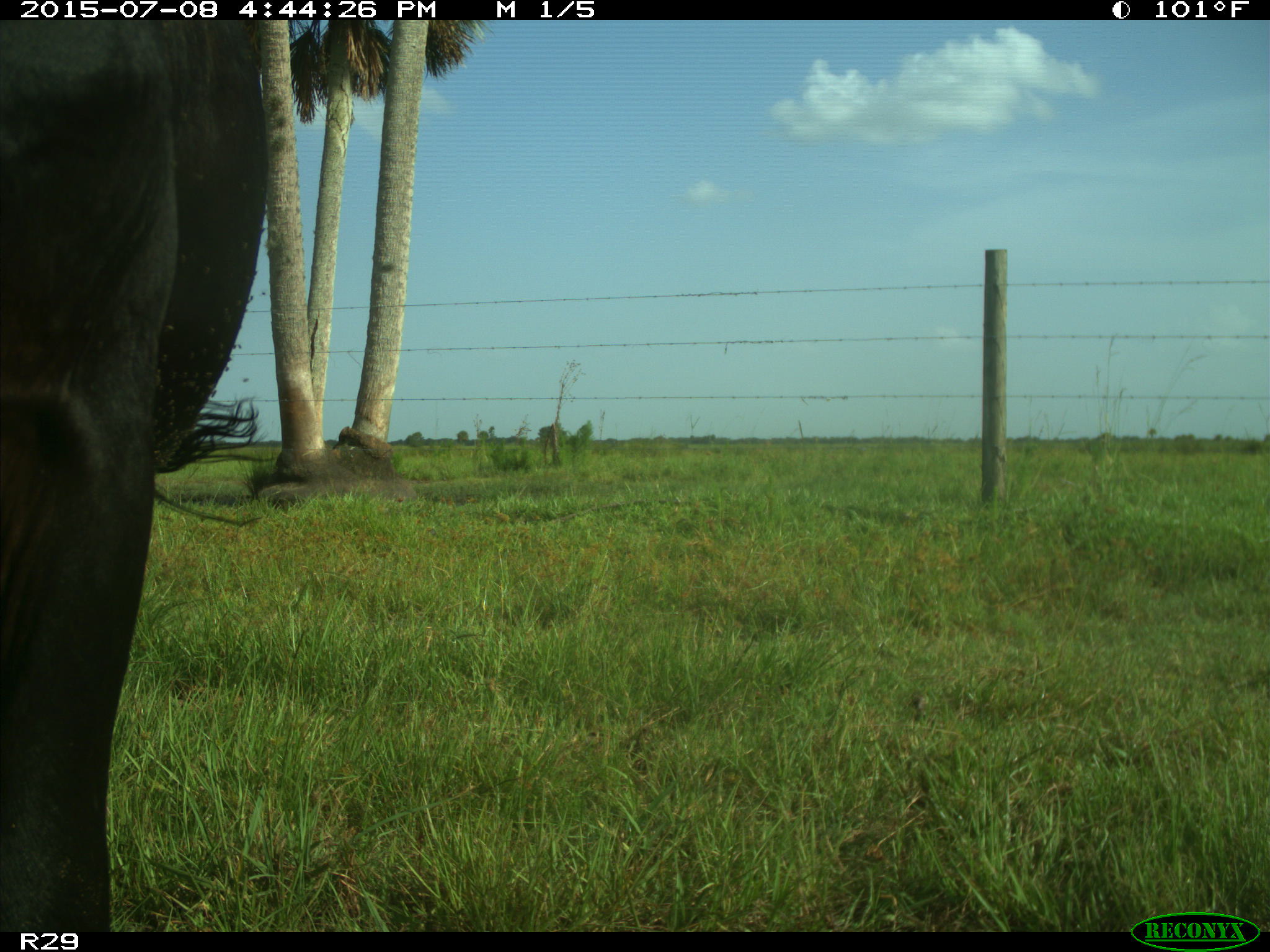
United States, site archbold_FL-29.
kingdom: Animalia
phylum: Chordata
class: Mammalia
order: Artiodactyla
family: Bovidae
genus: Bos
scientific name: Bos taurus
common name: domestic cow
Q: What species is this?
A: Bos taurus (domestic cow).